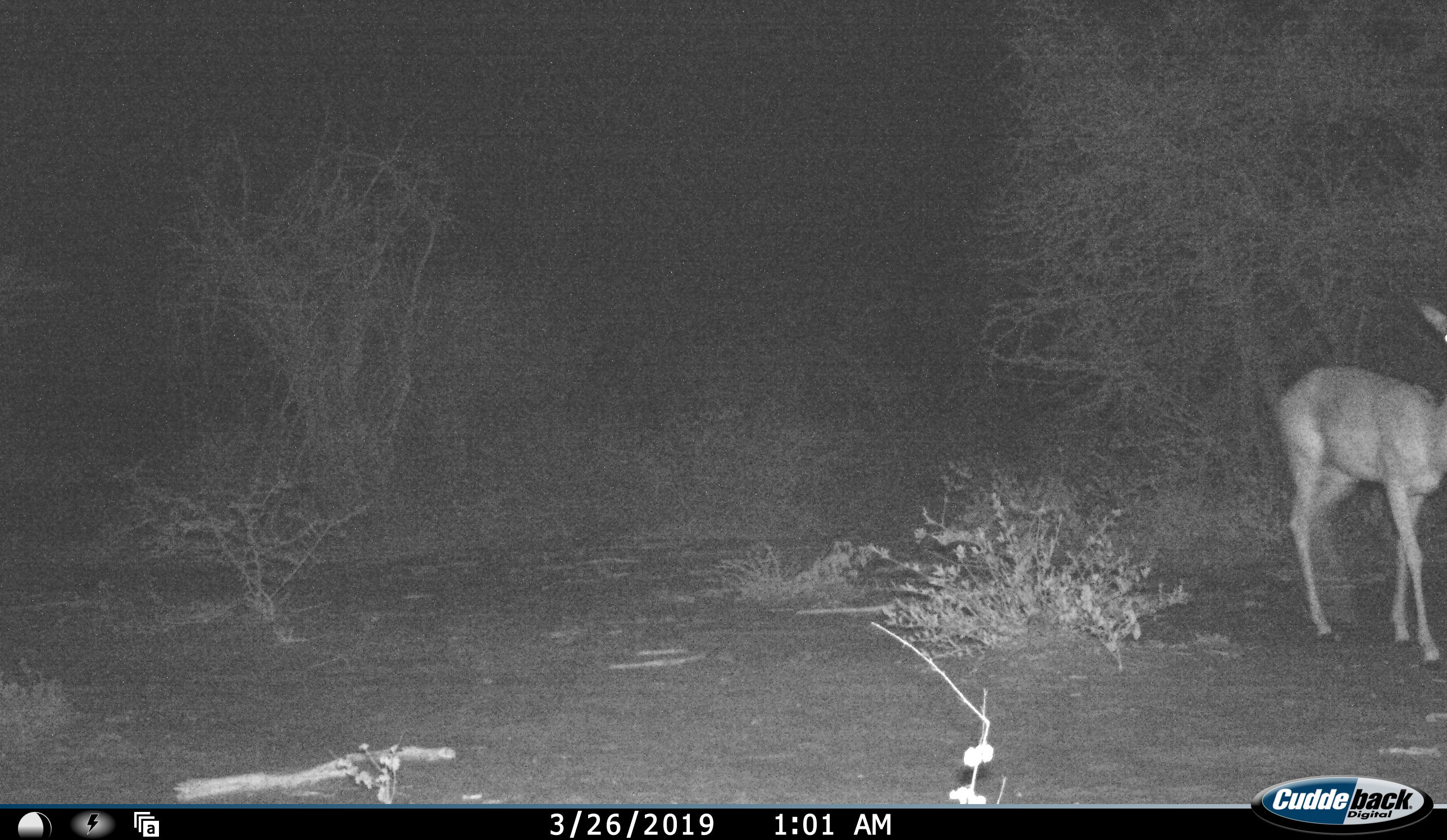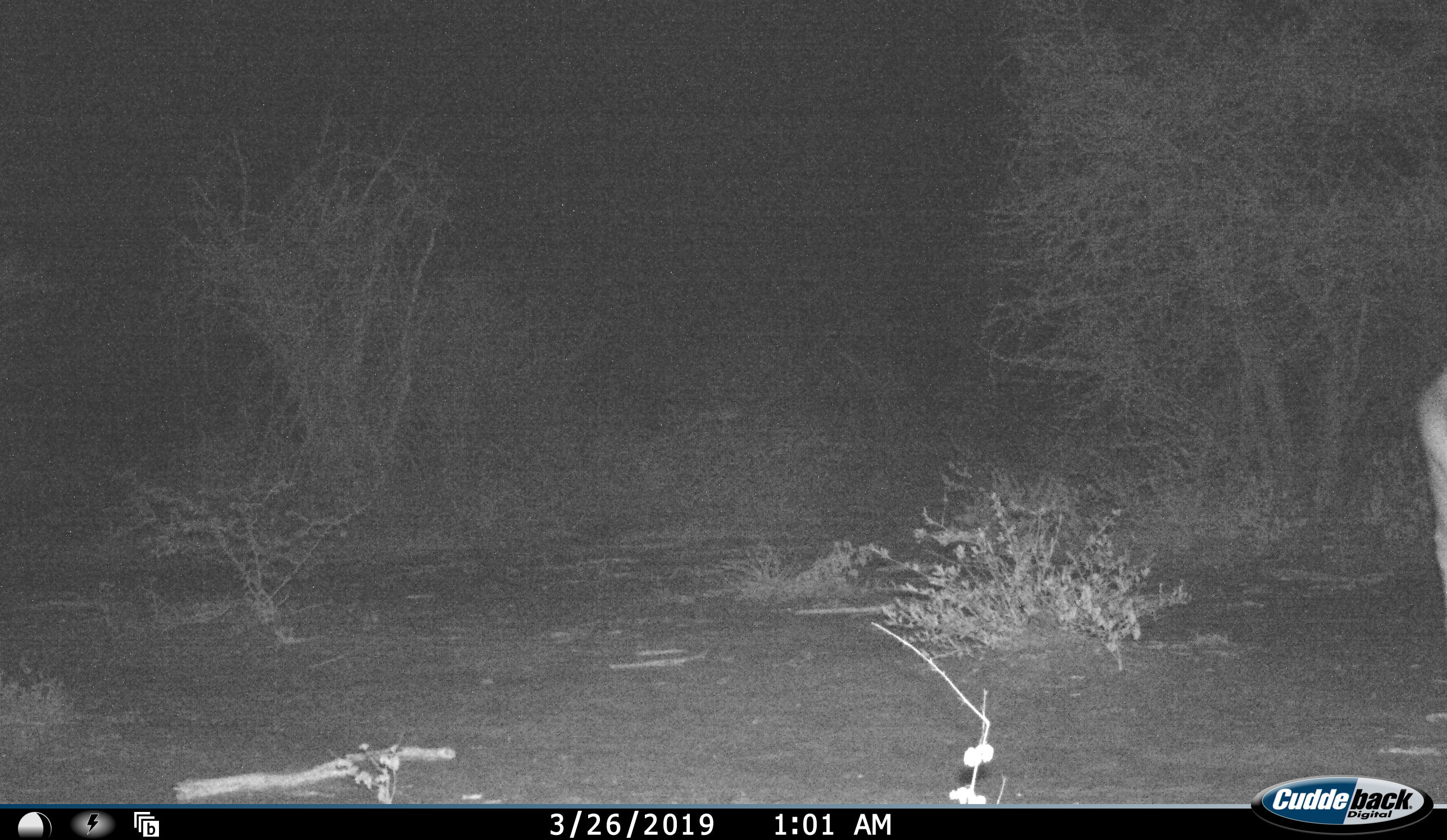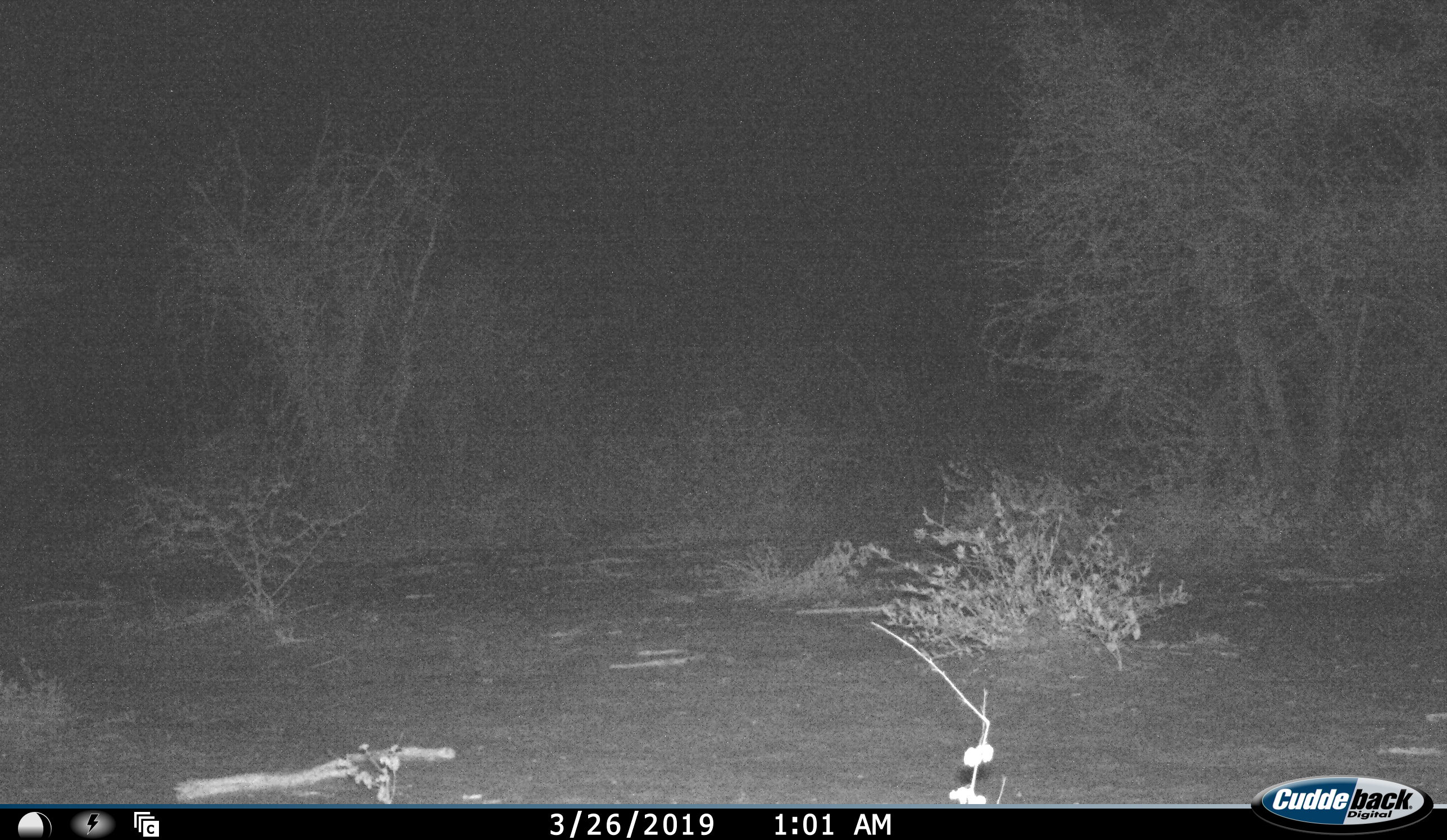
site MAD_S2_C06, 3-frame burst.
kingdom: Animalia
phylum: Chordata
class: Mammalia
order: Artiodactyla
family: Bovidae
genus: Aepyceros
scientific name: Aepyceros melampus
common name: impala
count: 1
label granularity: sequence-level